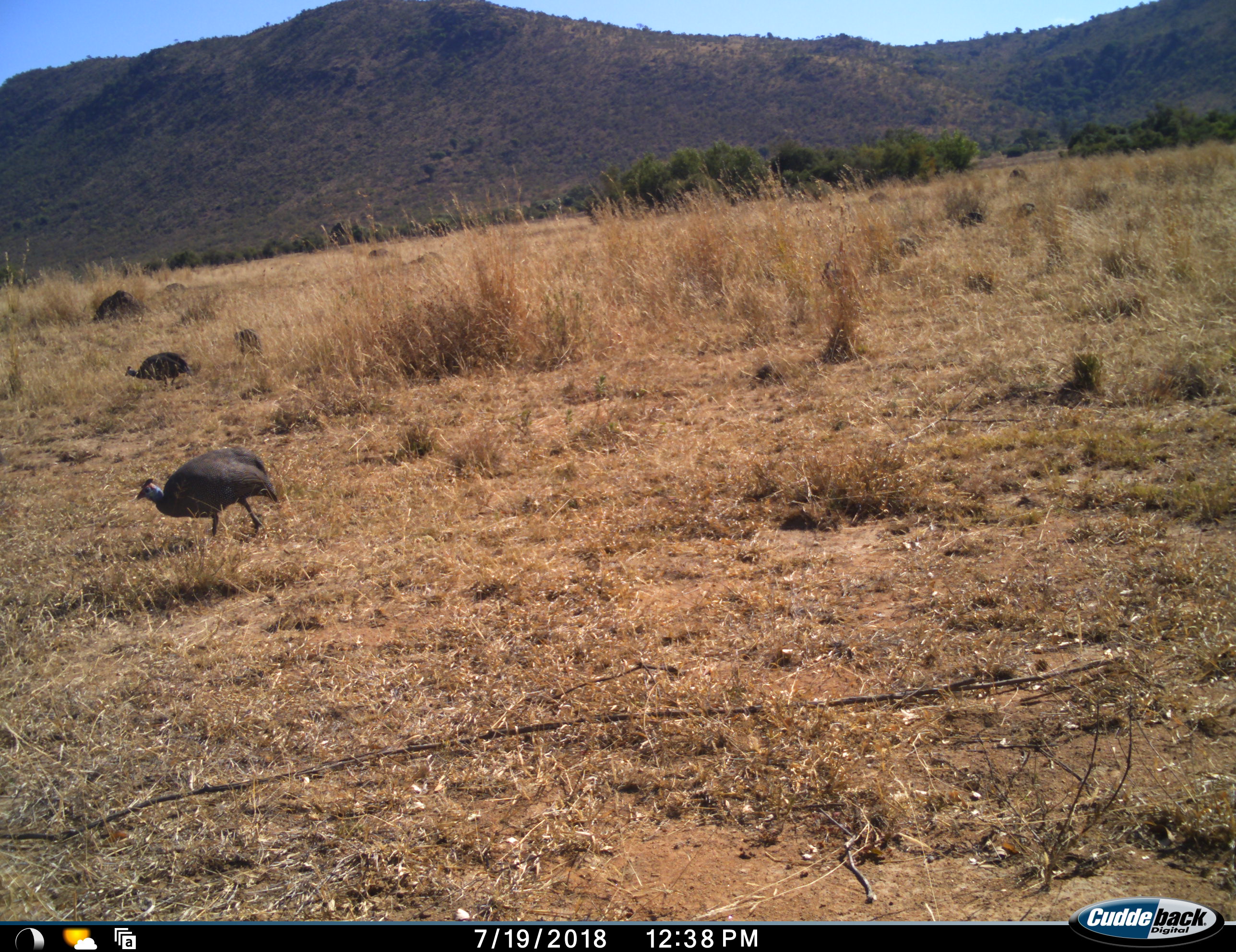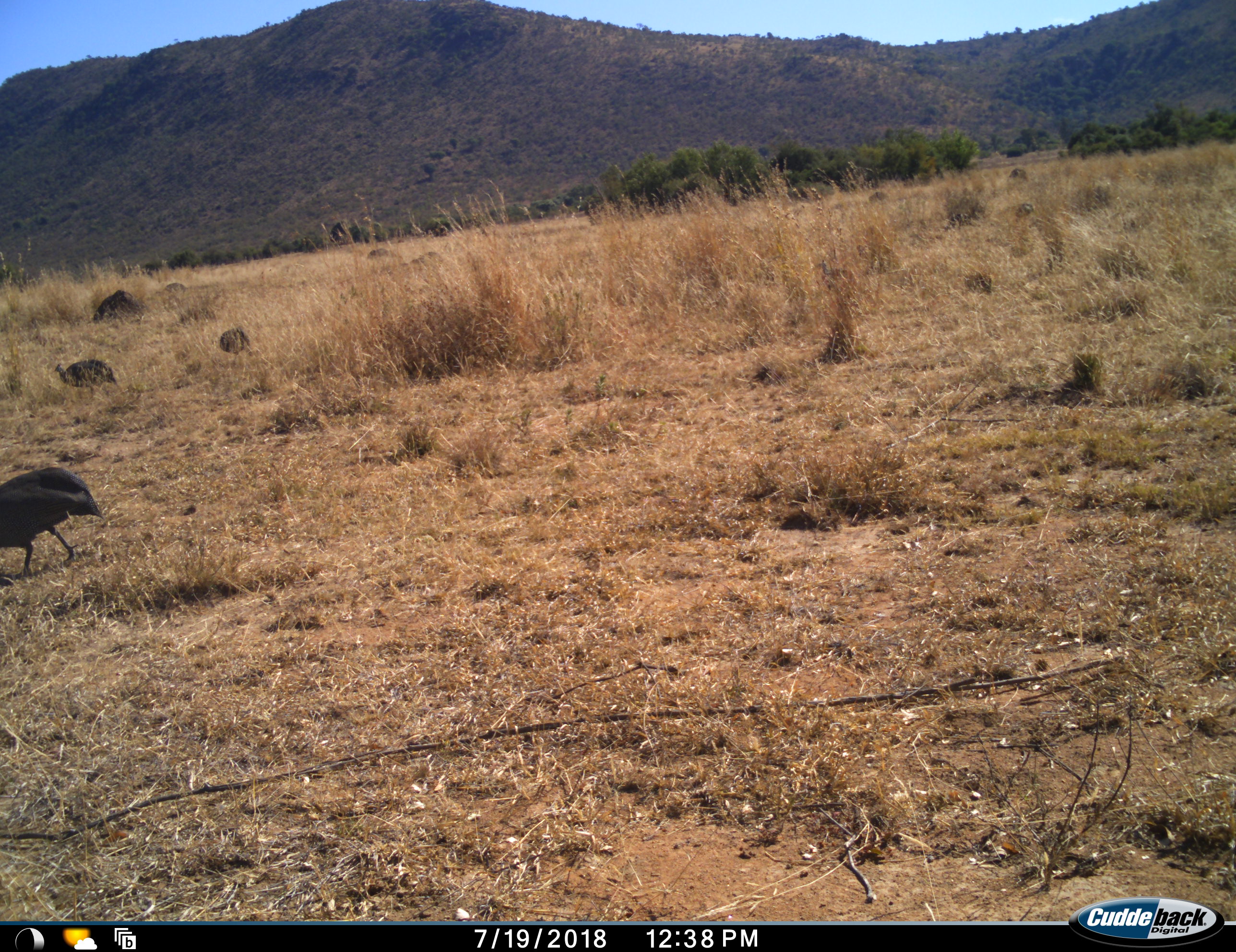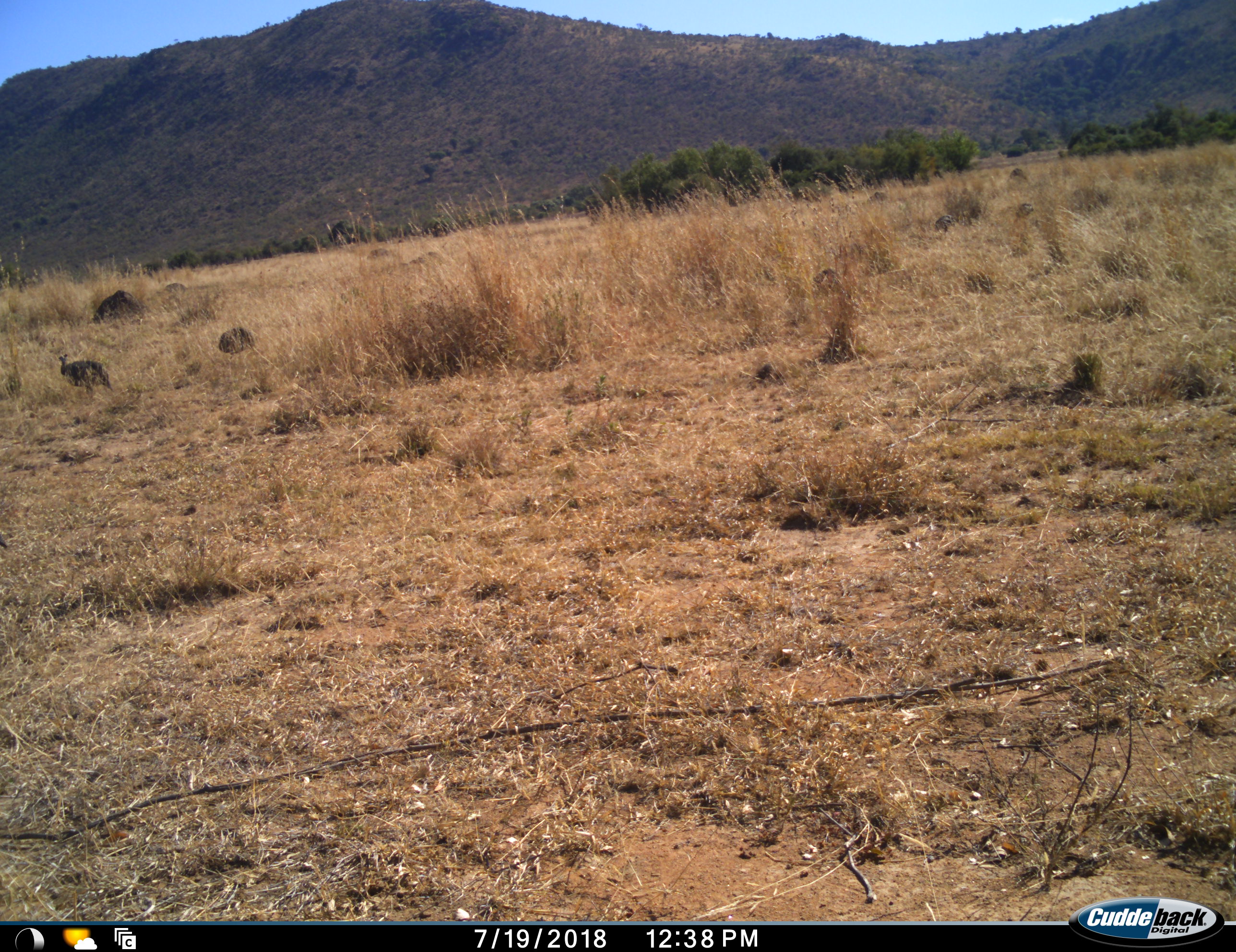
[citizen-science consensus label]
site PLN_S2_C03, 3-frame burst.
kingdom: Animalia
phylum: Chordata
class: Aves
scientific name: Aves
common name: bird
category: birdother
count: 3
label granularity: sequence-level